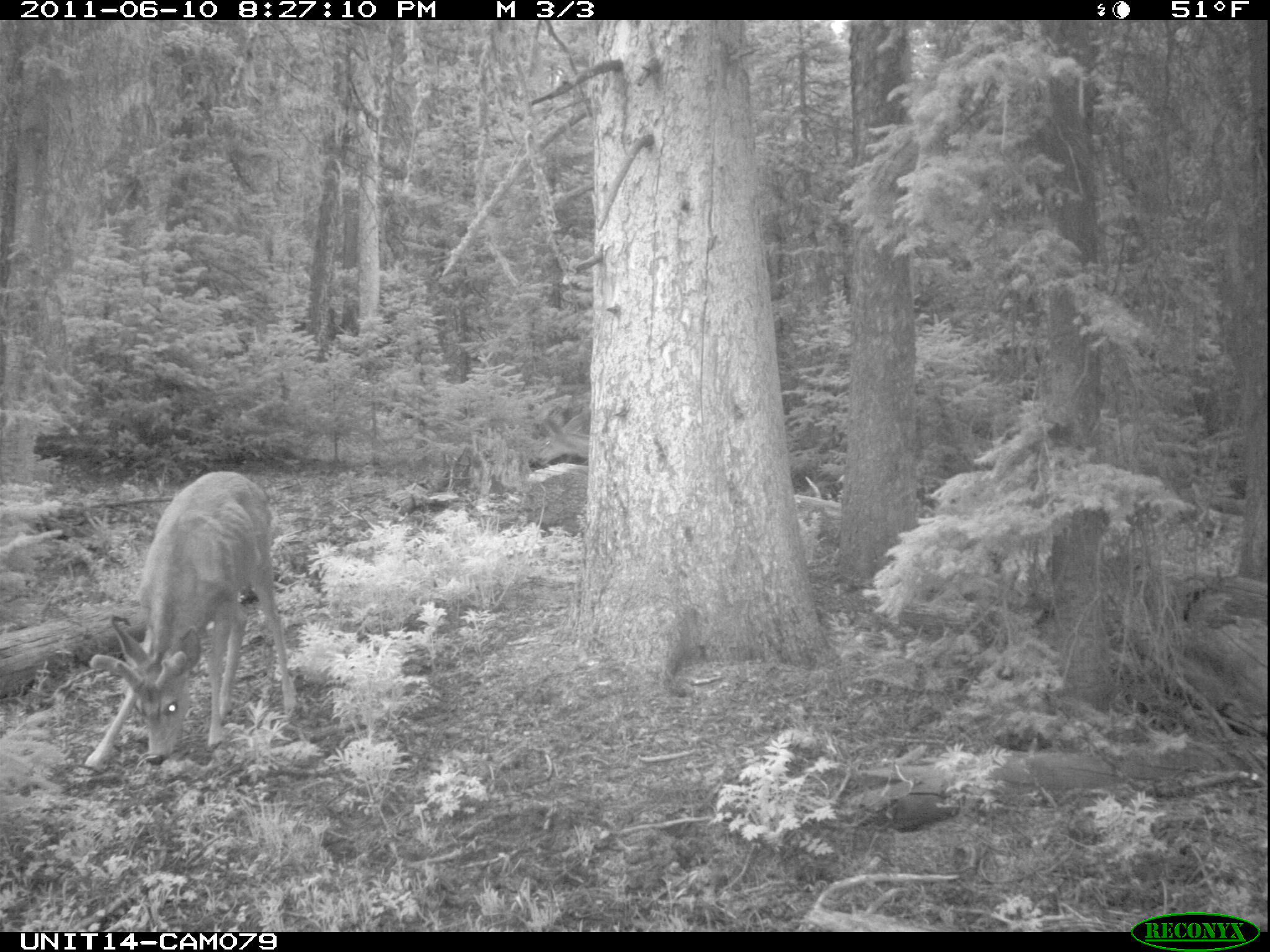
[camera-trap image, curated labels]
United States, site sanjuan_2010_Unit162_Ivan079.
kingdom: Animalia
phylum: Chordata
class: Mammalia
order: Artiodactyla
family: Cervidae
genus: Odocoileus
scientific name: Odocoileus hemionus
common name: mule deer